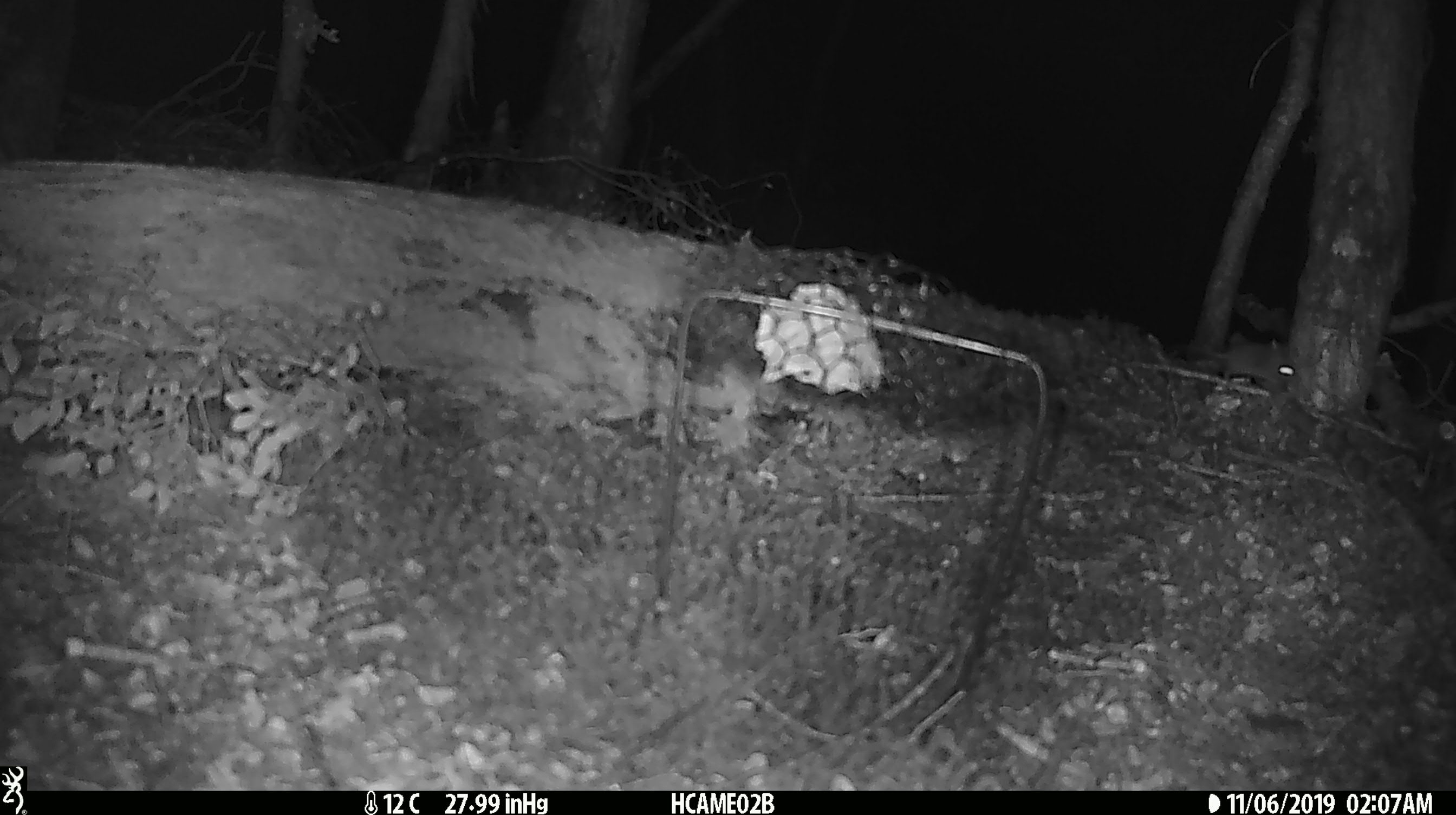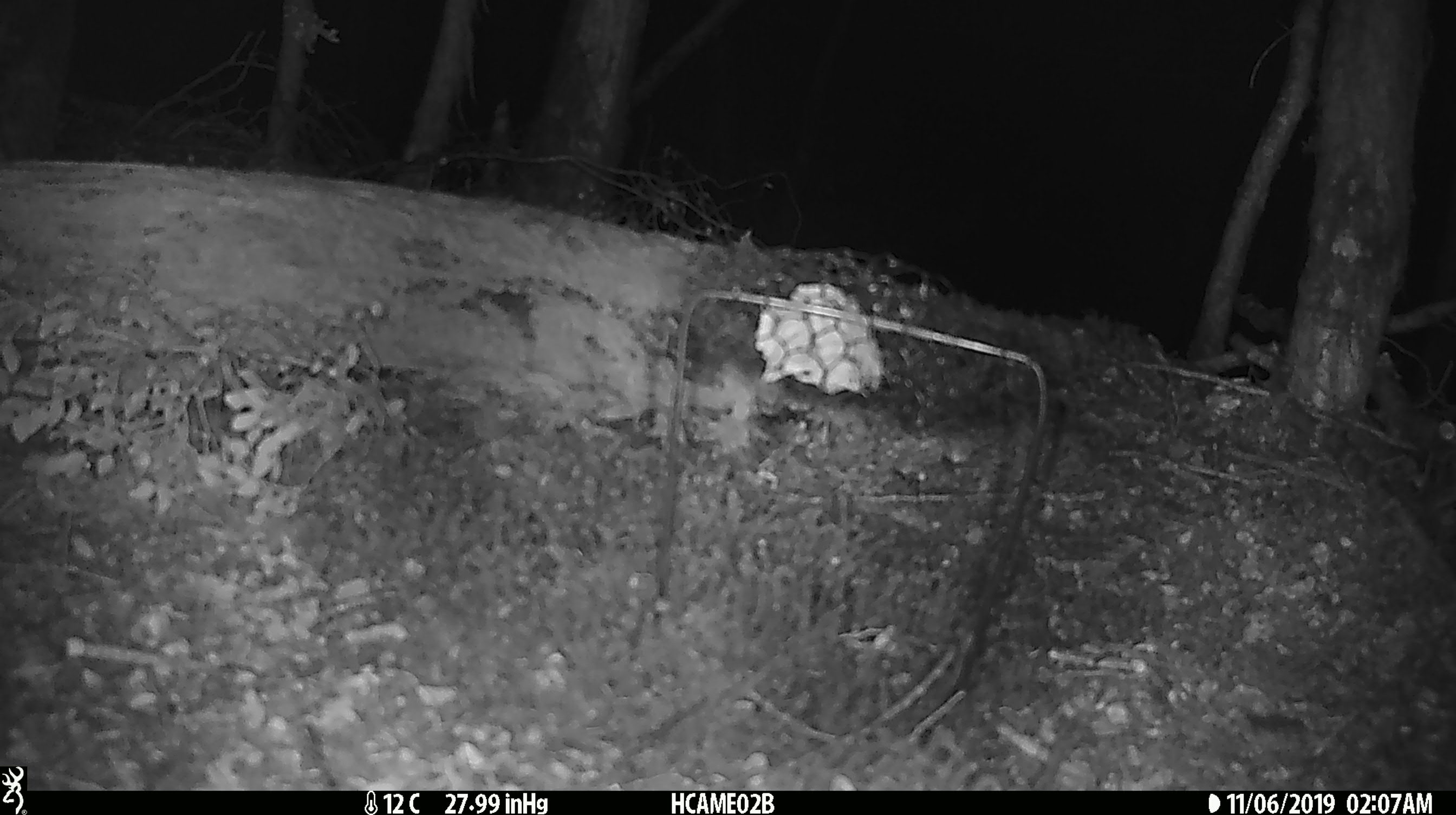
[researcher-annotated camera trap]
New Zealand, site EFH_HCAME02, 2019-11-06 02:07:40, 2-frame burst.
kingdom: Animalia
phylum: Chordata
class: Mammalia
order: Rodentia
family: Muridae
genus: Mus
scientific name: Mus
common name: mouse